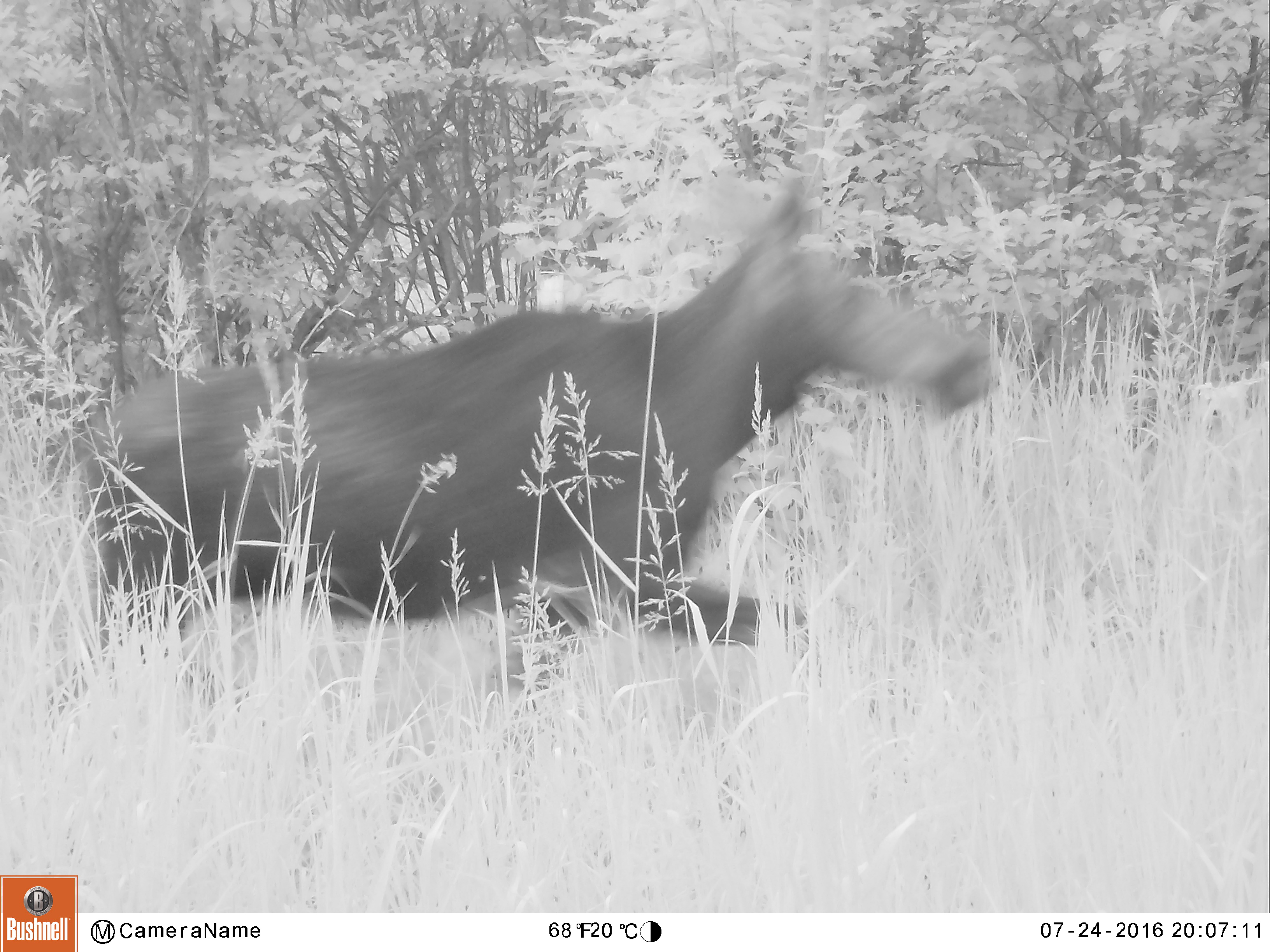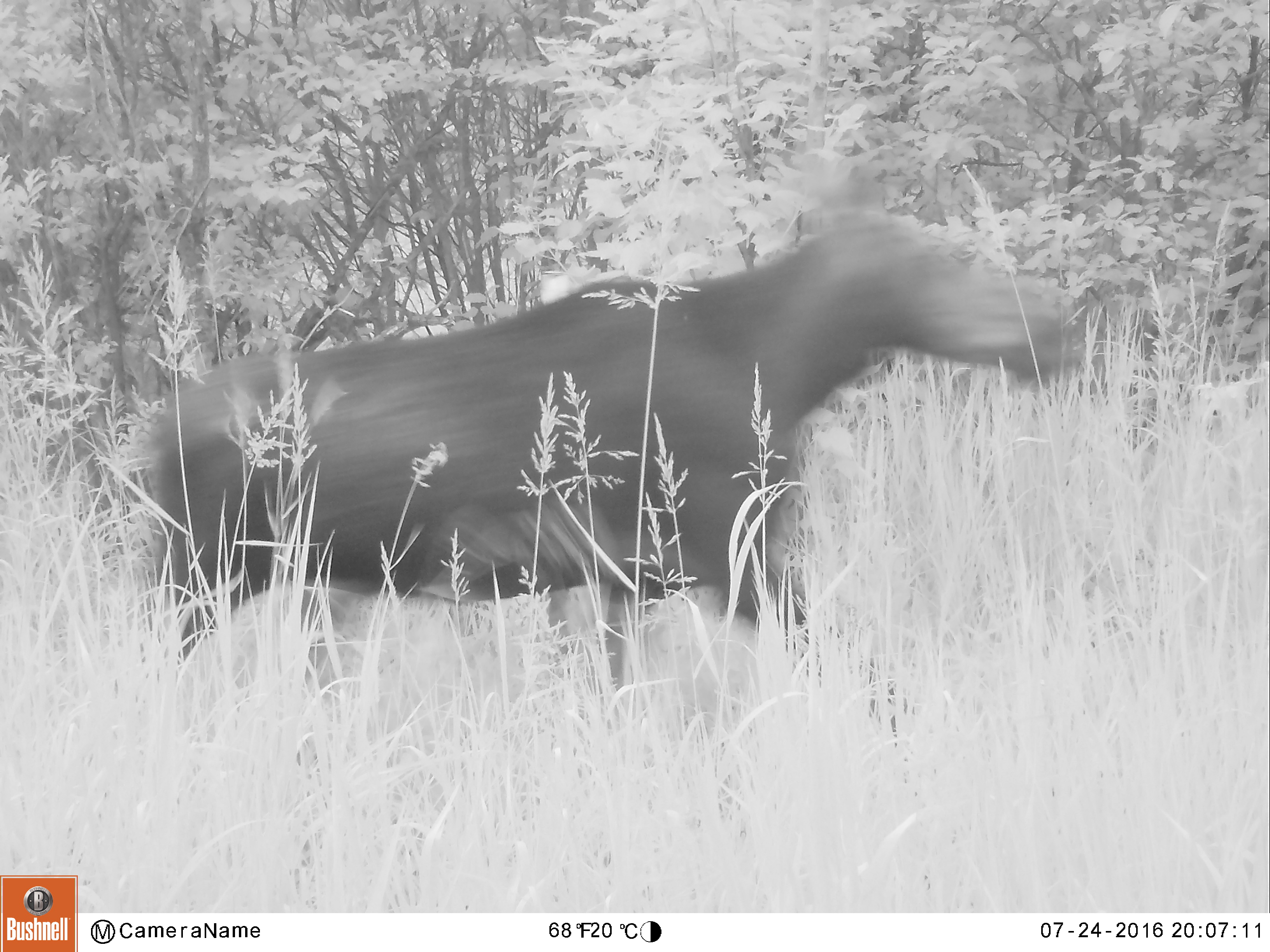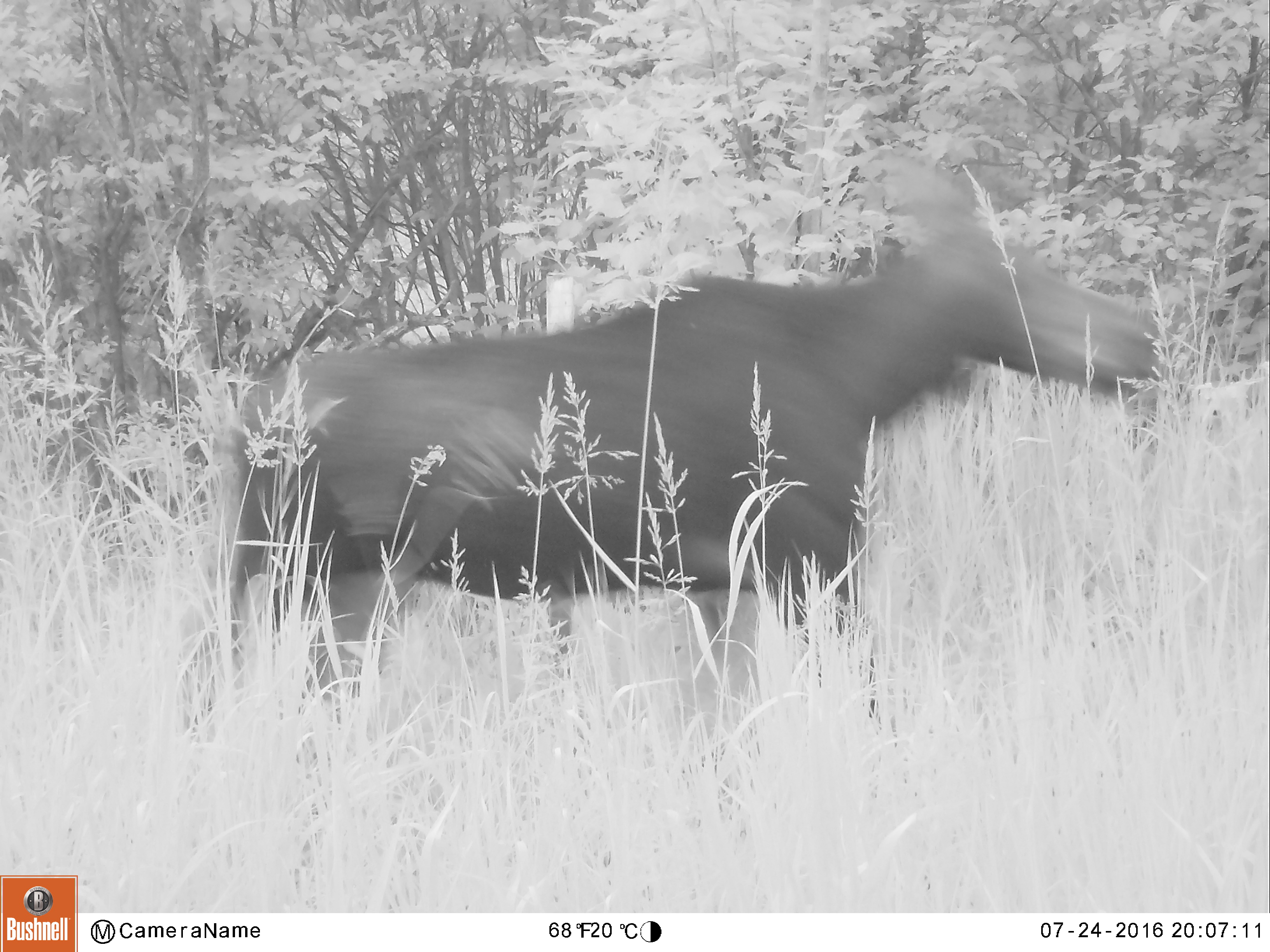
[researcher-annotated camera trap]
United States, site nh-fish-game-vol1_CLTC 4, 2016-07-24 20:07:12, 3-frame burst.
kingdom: Animalia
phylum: Chordata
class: Mammalia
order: Artiodactyla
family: Cervidae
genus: Alces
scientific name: Alces alces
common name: moose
Moose (Alces alces).